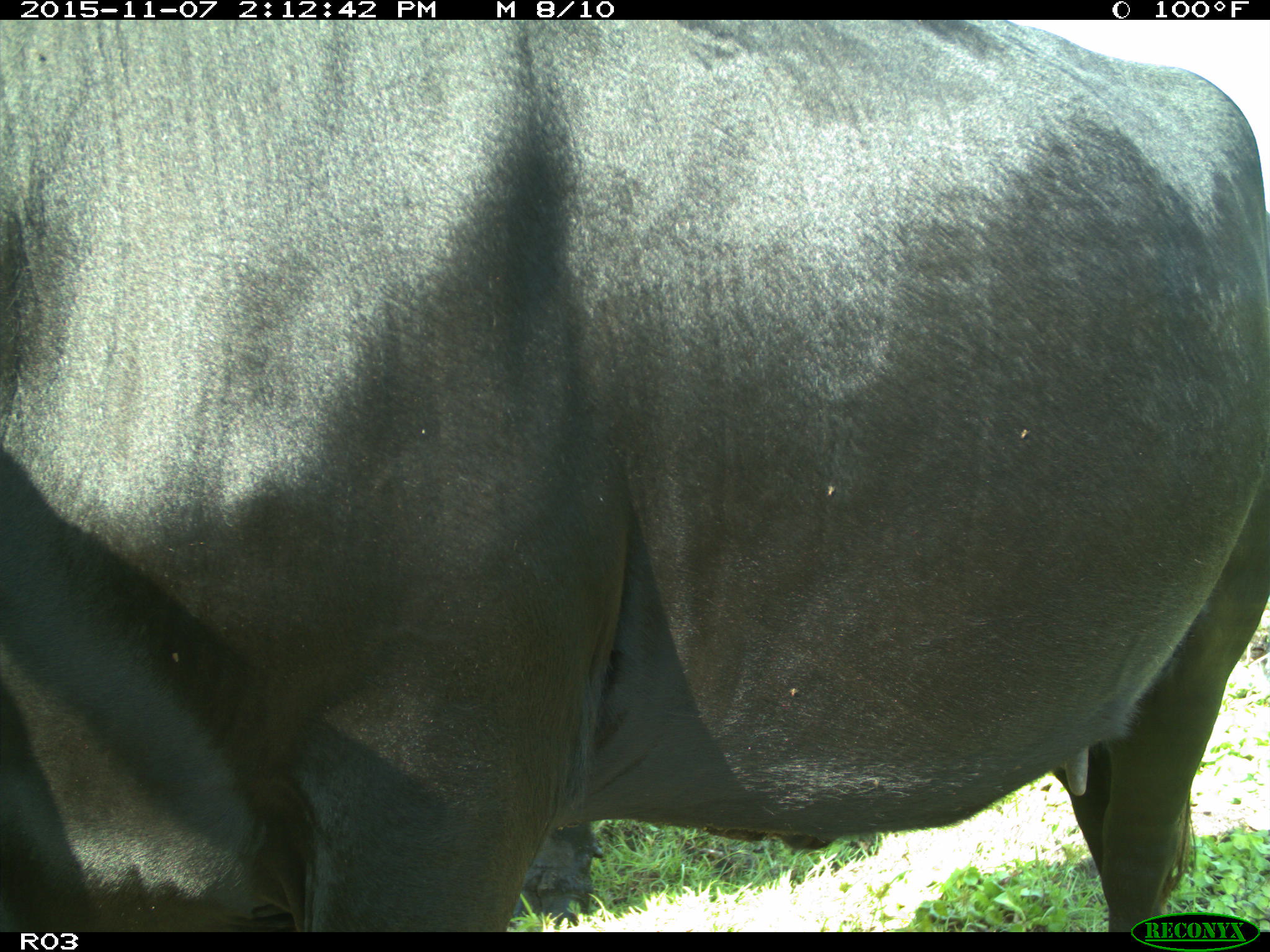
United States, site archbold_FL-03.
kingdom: Animalia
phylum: Chordata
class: Mammalia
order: Artiodactyla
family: Bovidae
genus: Bos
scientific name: Bos taurus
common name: domestic cow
Bos taurus (domestic cow).